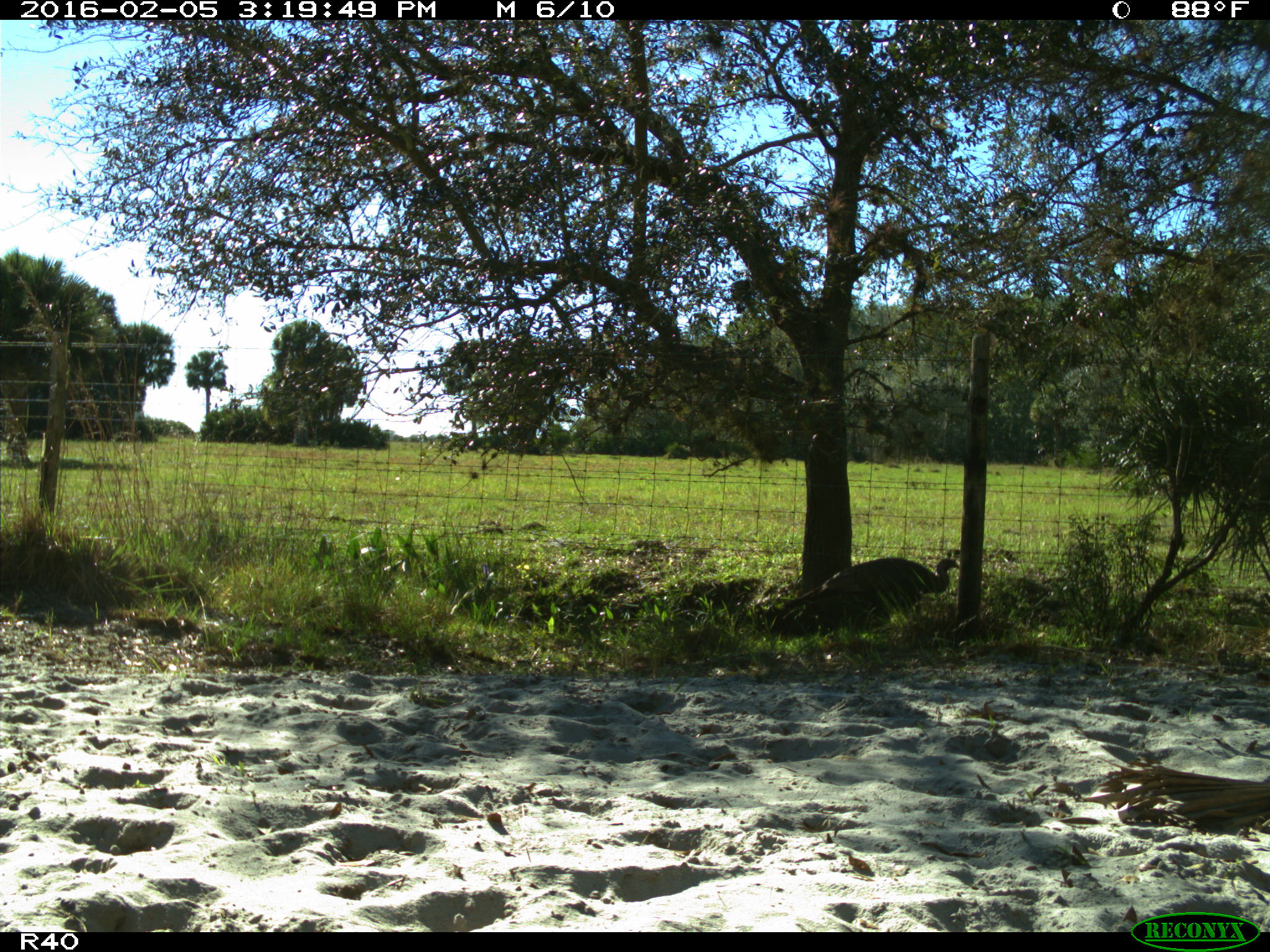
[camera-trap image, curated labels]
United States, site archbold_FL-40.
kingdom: Animalia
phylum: Chordata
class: Aves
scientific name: Aves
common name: birds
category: unidentified bird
Unidentified bird (birds) (Aves).